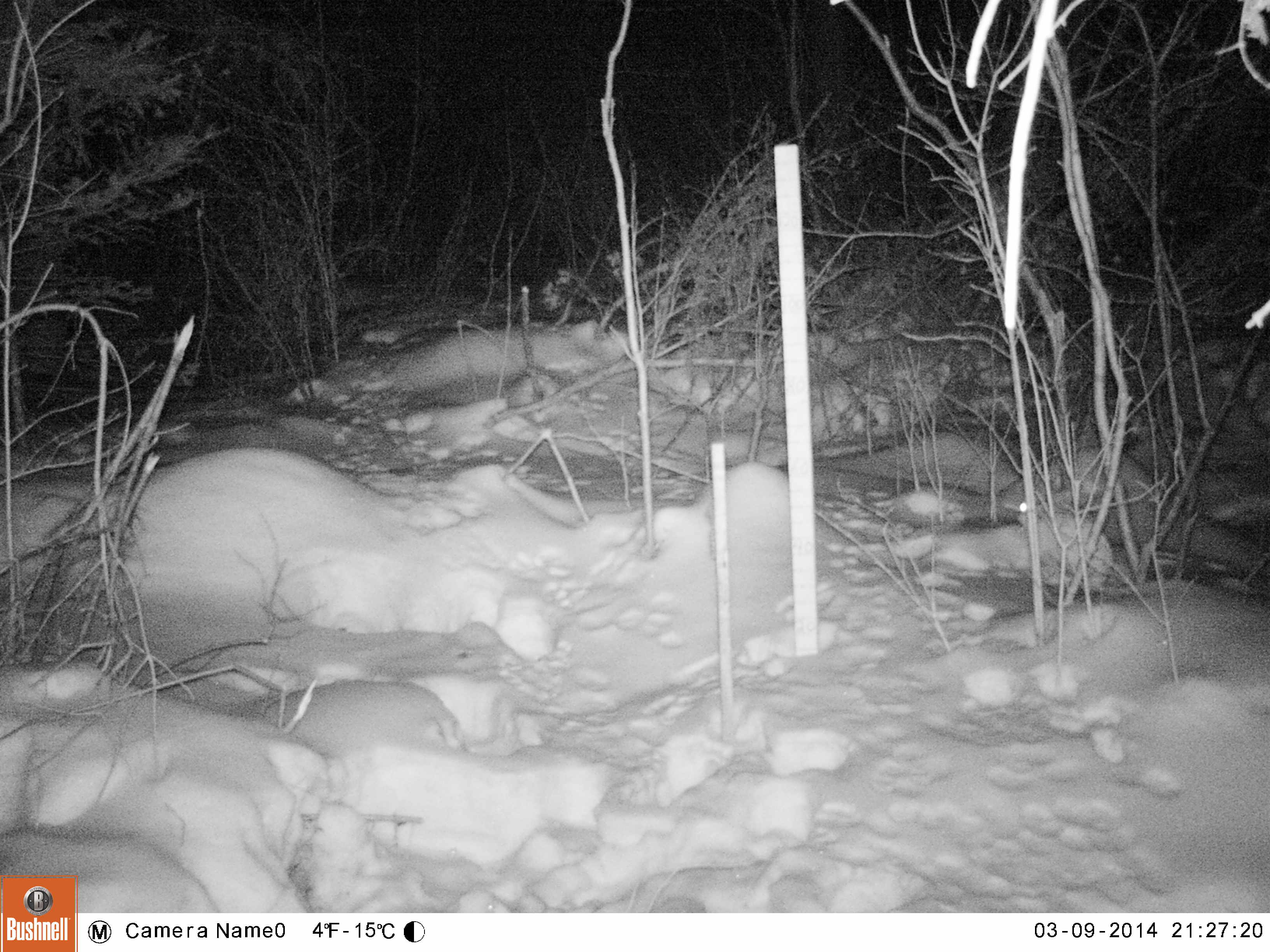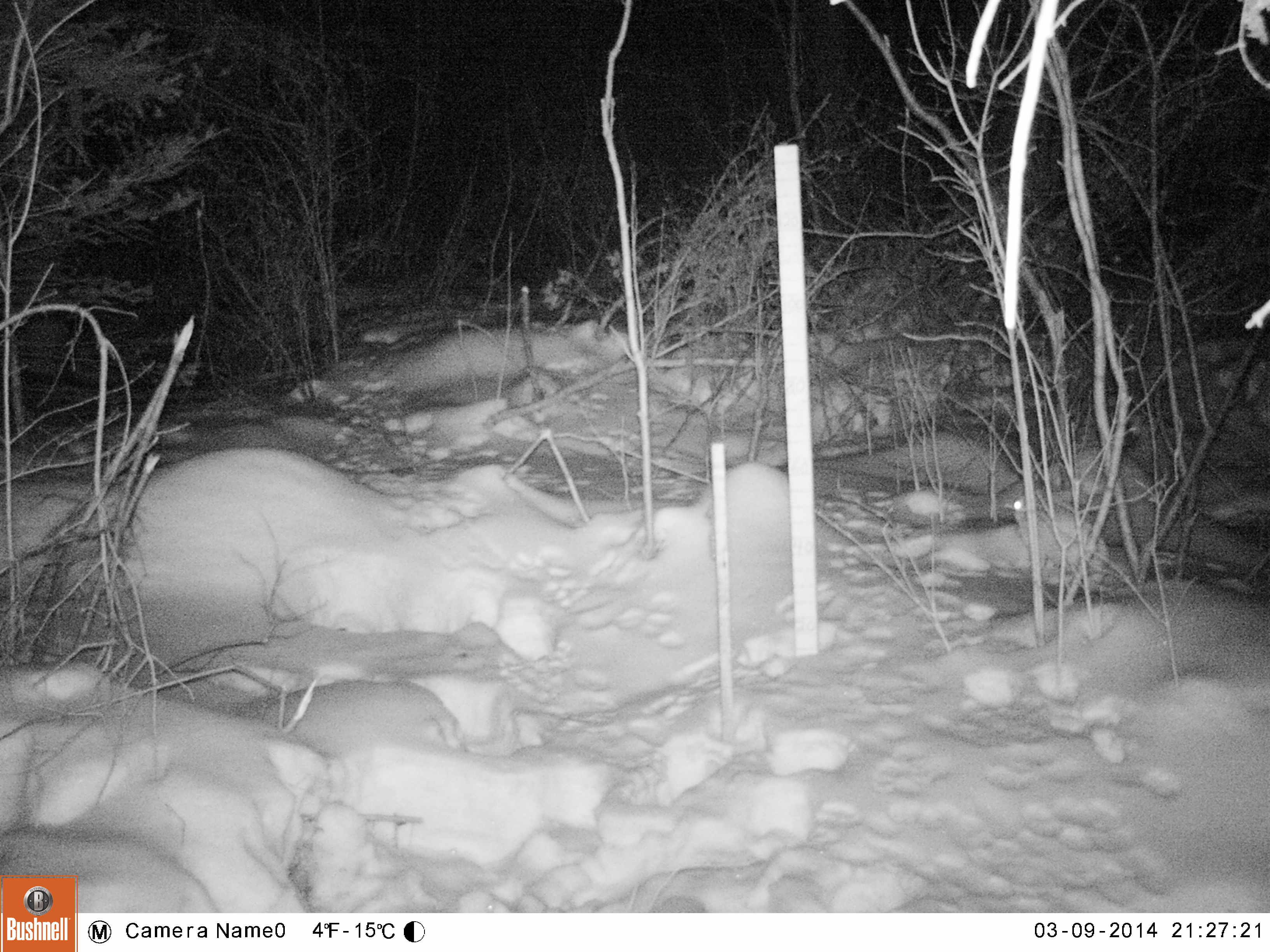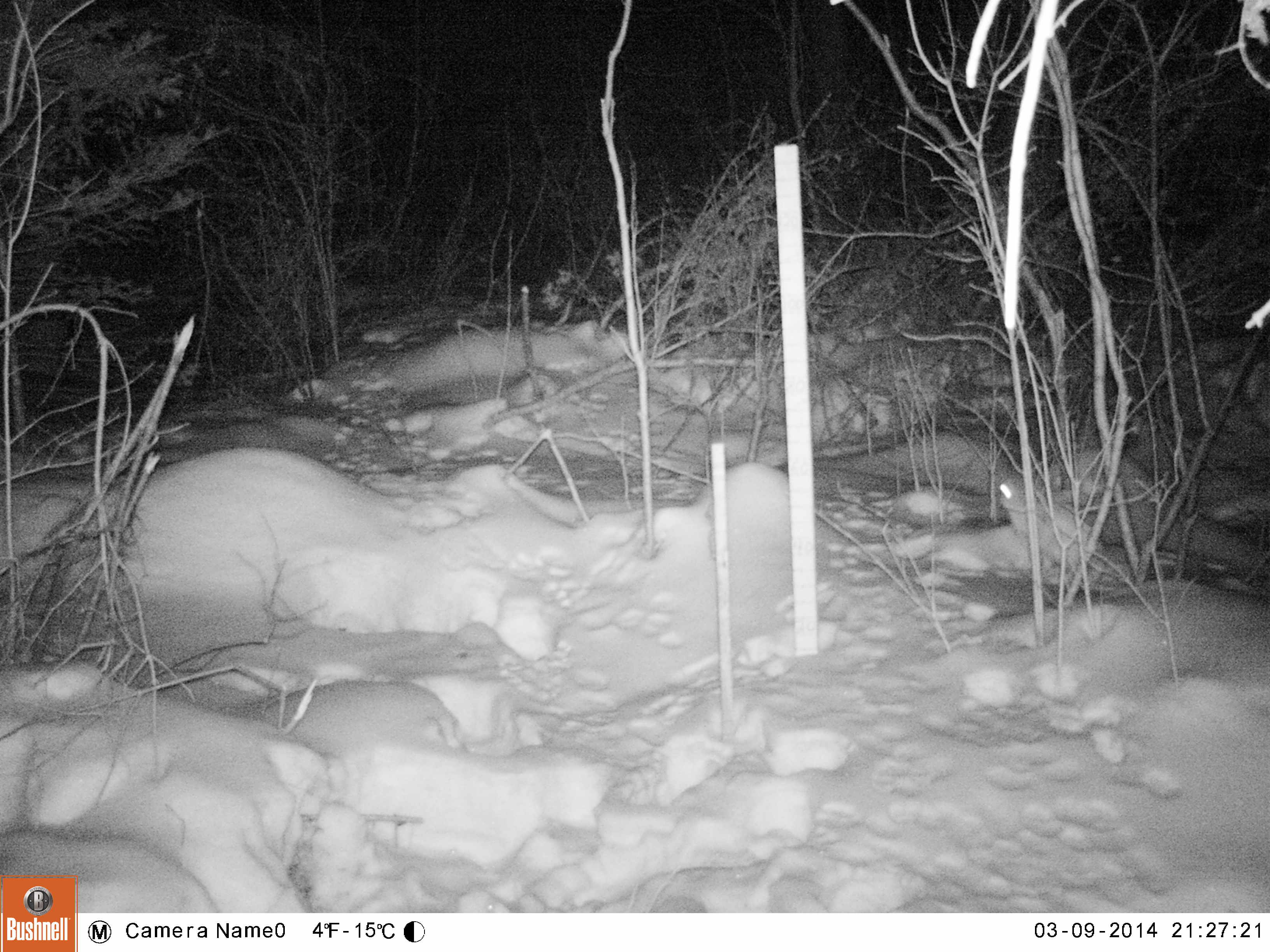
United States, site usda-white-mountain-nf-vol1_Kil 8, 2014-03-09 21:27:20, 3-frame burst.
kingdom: Animalia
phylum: Chordata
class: Mammalia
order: Lagomorpha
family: Leporidae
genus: Lepus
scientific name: Lepus americanus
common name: snowshoe hare